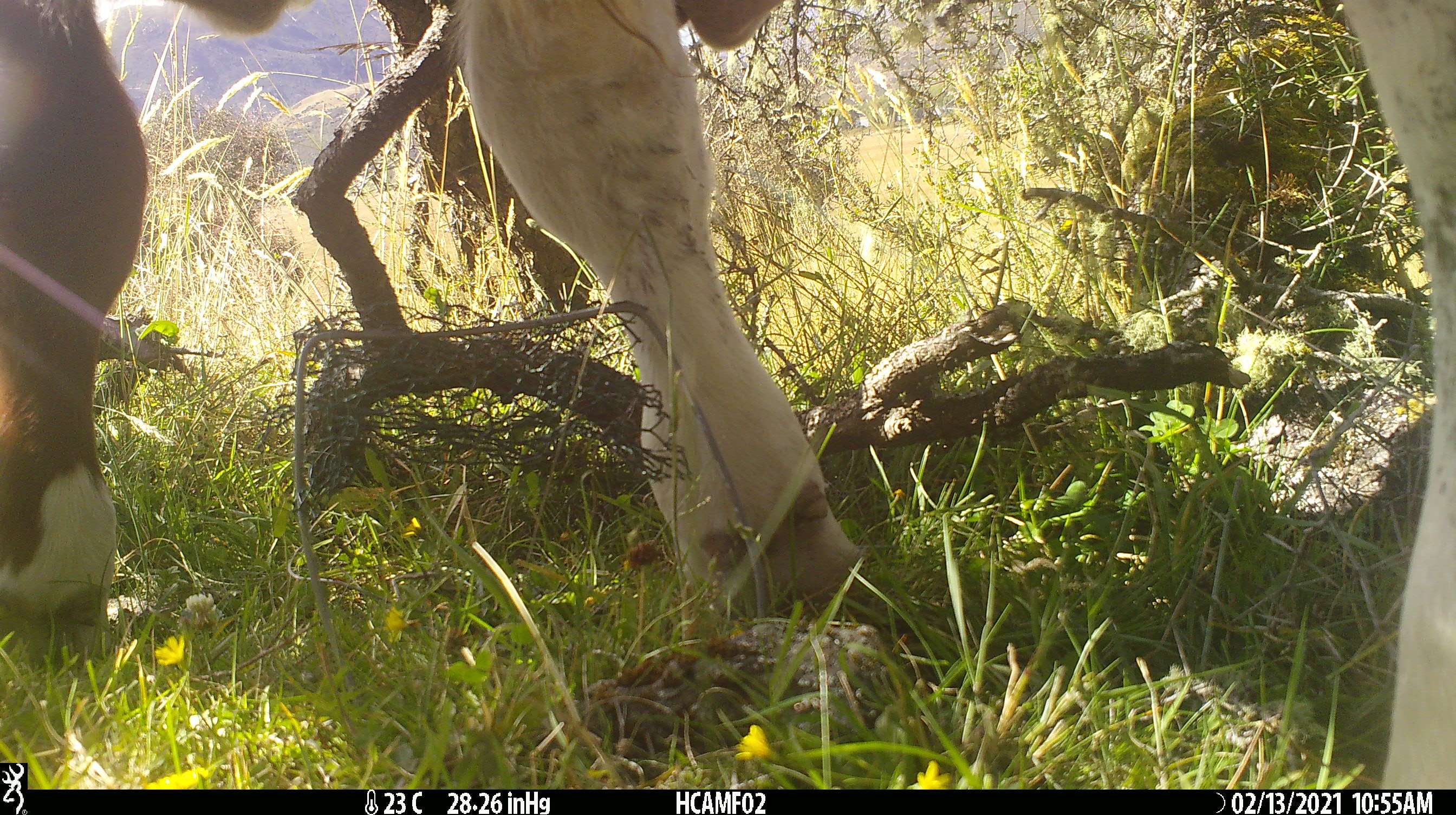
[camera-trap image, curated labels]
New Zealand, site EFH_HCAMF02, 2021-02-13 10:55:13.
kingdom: Animalia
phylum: Chordata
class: Mammalia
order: Artiodactyla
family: Bovidae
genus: Bos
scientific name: Bos taurus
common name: domestic cow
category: cow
Cow (domestic cow) (Bos taurus).